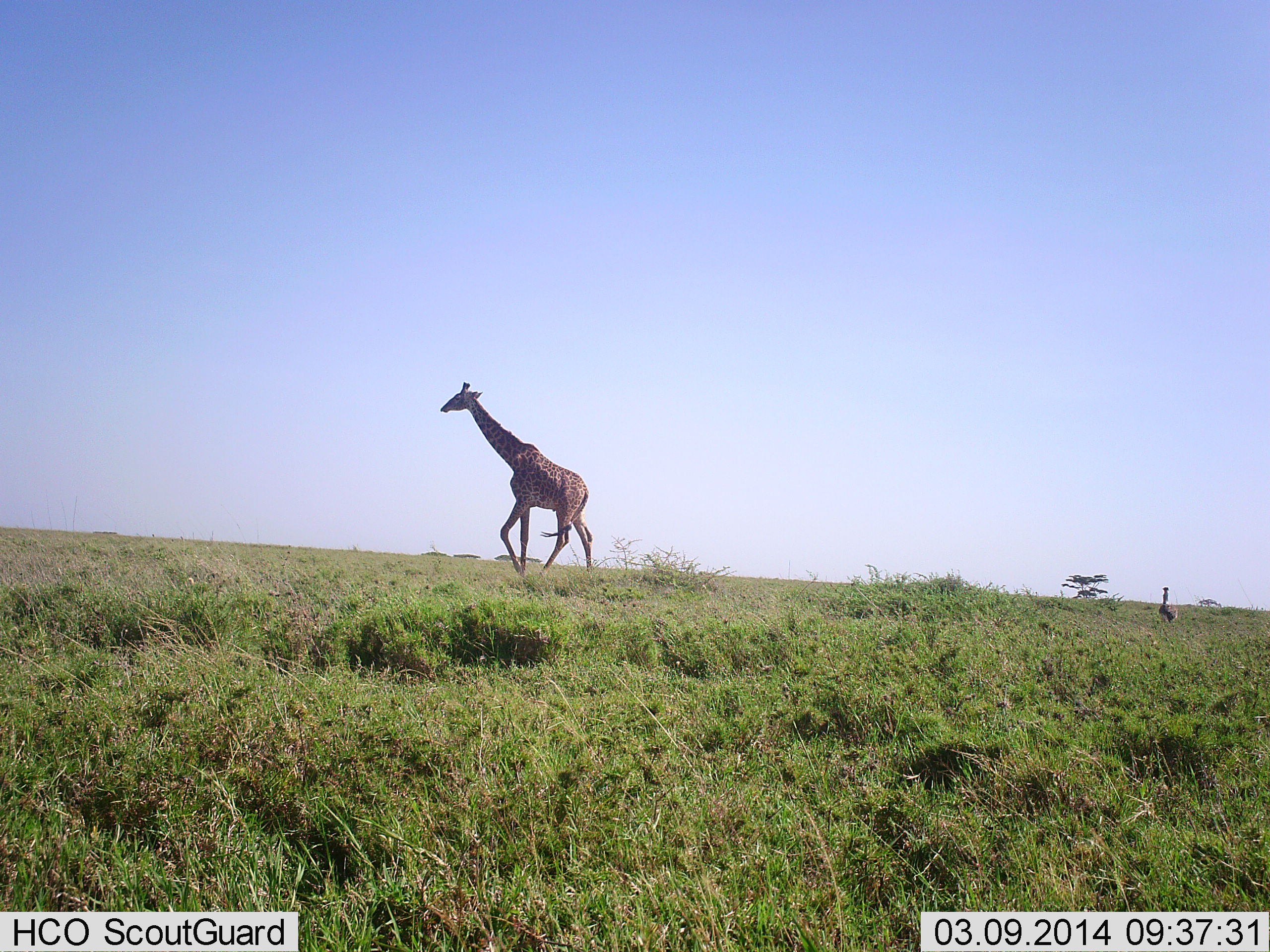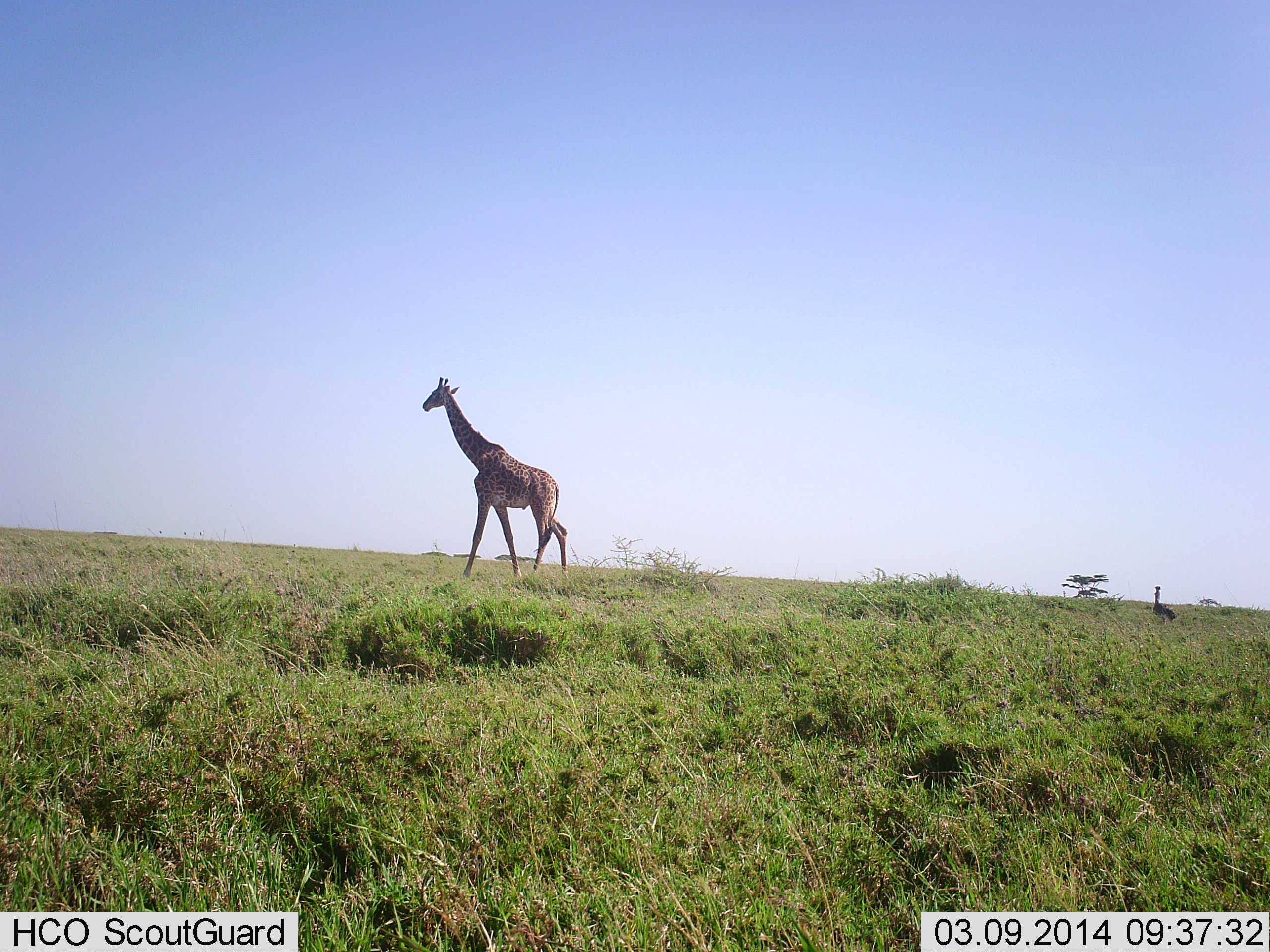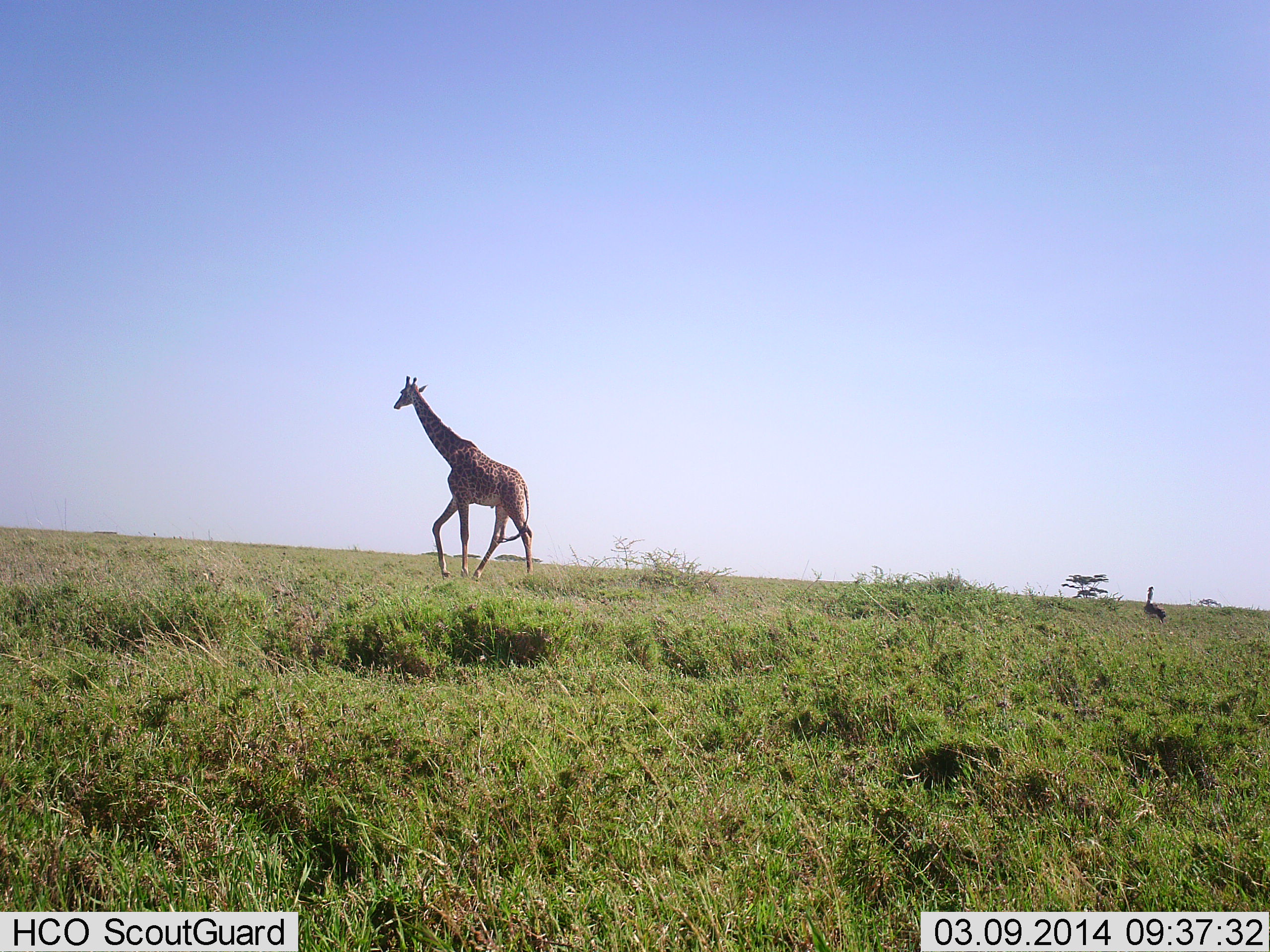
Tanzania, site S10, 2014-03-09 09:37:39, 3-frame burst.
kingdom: Animalia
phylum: Chordata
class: Mammalia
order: Artiodactyla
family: Giraffidae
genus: Giraffa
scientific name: Giraffa camelopardalis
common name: giraffe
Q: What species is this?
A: Giraffe (Giraffa camelopardalis).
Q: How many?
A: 1.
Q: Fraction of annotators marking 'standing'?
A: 0%.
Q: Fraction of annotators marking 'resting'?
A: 0%.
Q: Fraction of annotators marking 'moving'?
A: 100%.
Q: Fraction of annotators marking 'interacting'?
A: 0%.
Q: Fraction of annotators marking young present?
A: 4%.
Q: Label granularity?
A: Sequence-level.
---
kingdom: Animalia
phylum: Chordata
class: Aves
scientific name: Aves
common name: bird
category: otherbird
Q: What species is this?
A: Otherbird (bird) (Aves).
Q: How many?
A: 1.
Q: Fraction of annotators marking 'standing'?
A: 67%.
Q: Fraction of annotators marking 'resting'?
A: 0%.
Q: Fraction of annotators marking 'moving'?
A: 33%.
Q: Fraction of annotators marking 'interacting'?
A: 0%.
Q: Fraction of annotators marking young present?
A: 0%.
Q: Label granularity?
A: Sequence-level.